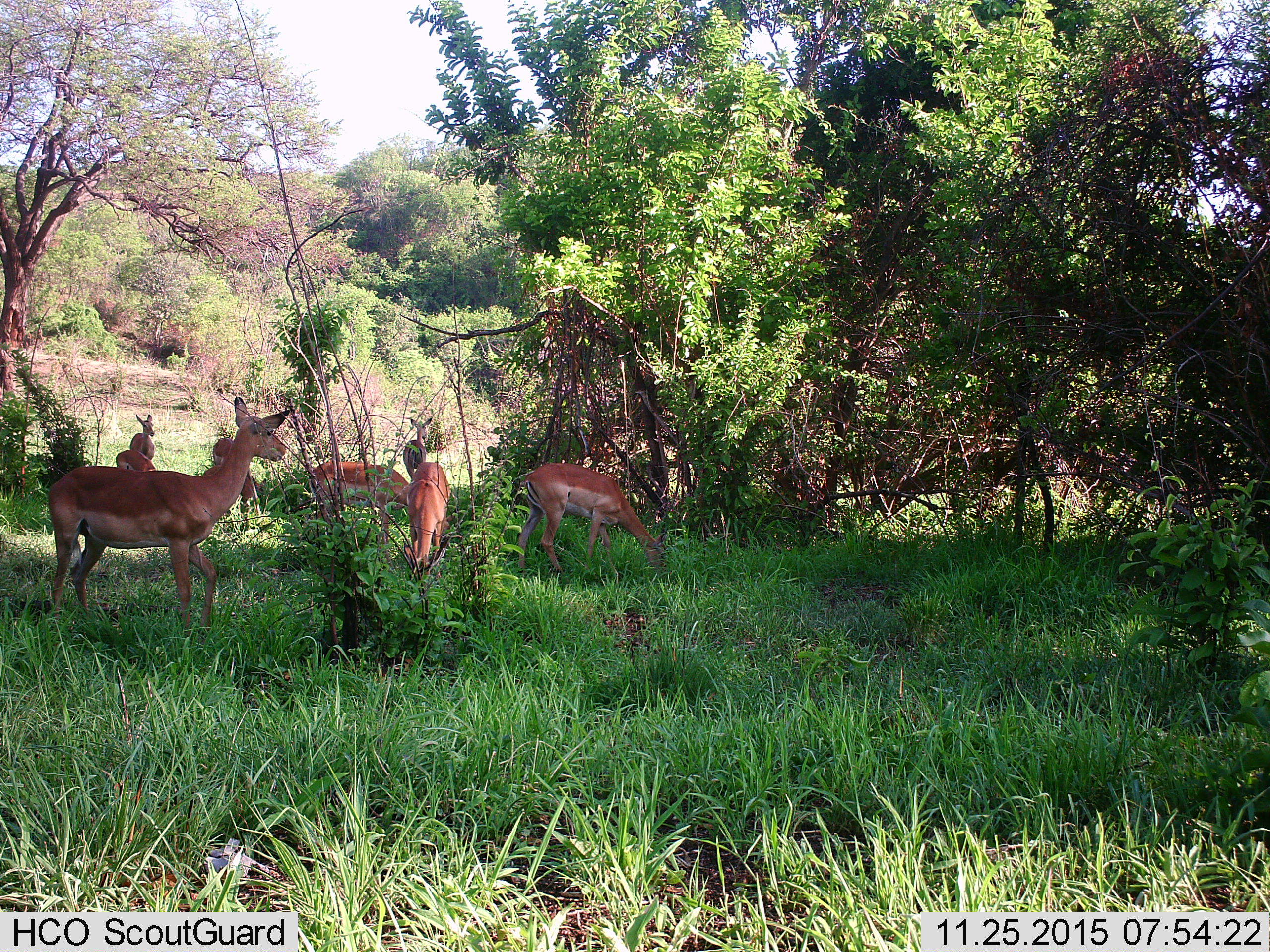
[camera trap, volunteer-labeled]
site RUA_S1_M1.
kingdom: Animalia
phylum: Chordata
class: Mammalia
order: Artiodactyla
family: Bovidae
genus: Aepyceros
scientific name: Aepyceros melampus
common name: impala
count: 8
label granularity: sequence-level